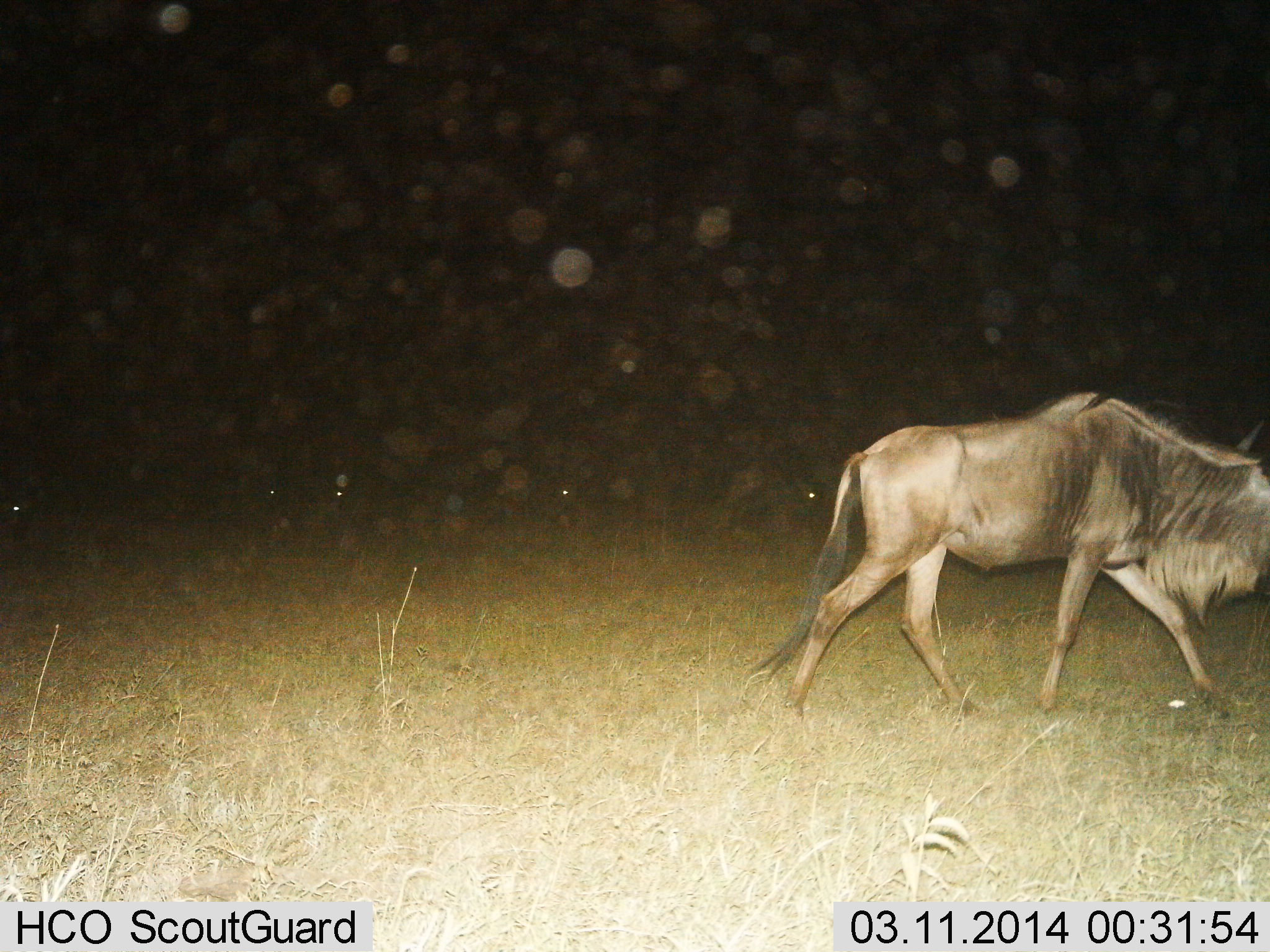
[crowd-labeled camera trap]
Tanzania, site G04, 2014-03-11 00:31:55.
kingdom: Animalia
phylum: Chordata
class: Mammalia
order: Artiodactyla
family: Bovidae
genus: Connochaetes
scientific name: Connochaetes taurinus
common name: blue wildebeest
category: wildebeest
Wildebeest (blue wildebeest) (Connochaetes taurinus), count 1. Behavior (volunteer vote fractions): standing 0%, resting 20%, moving 100%, interacting 0%. Young present (vote fraction): 0%. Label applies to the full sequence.